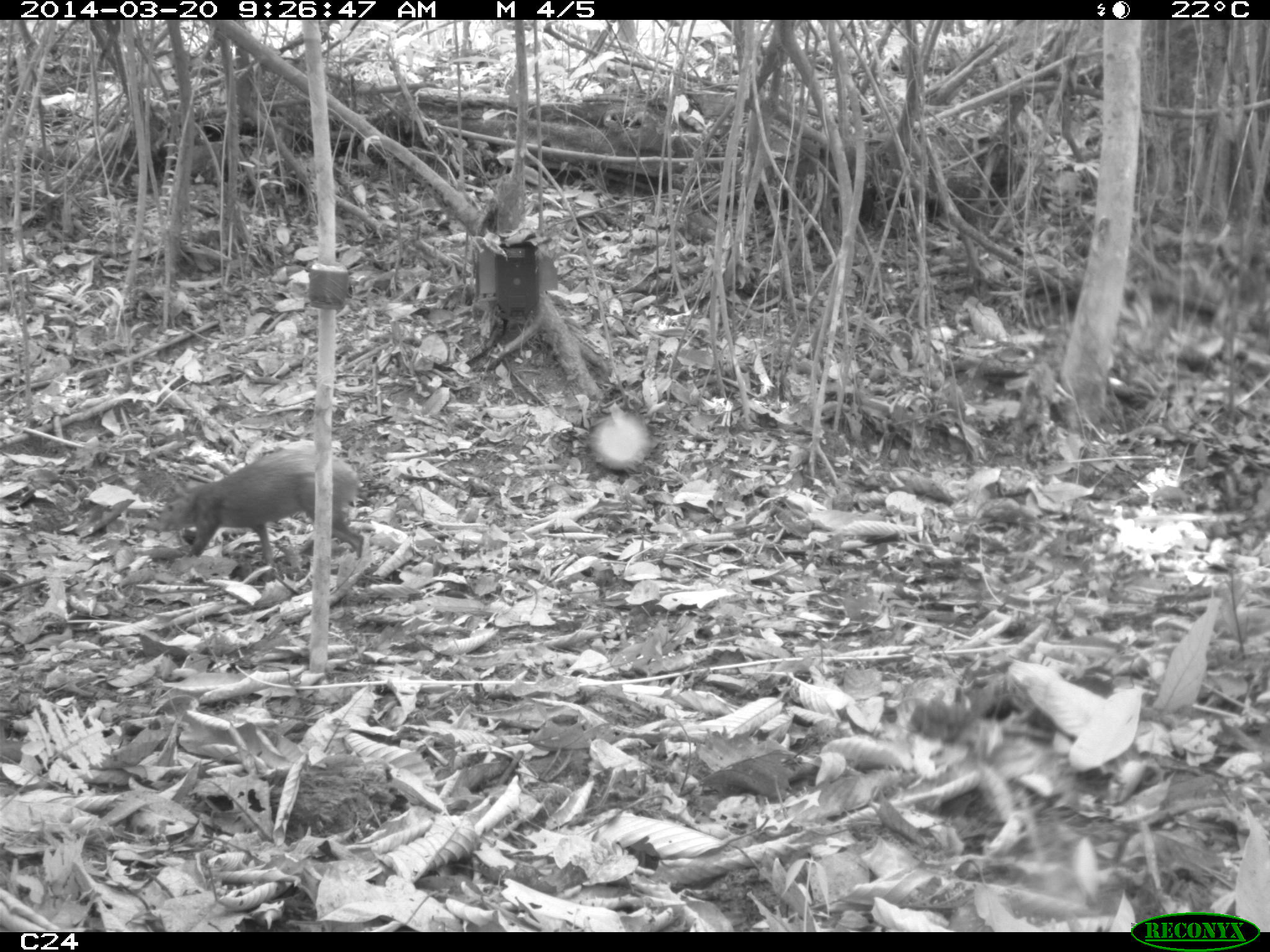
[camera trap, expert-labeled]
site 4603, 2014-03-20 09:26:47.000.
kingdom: Animalia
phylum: Chordata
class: Mammalia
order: Rodentia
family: Dasyproctidae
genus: Dasyprocta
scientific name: Dasyprocta leporina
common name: red-rumped agouti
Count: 1.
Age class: adult.